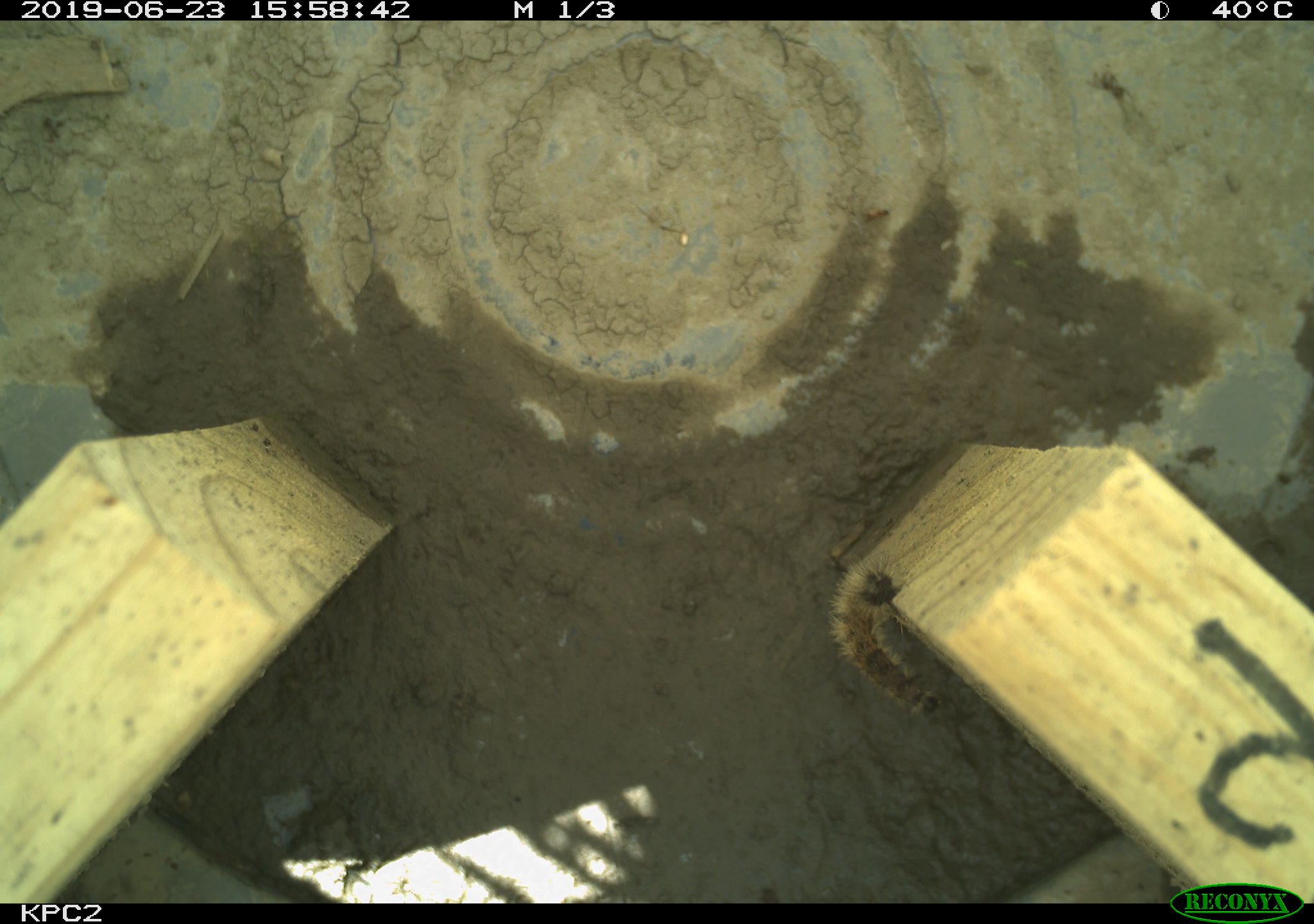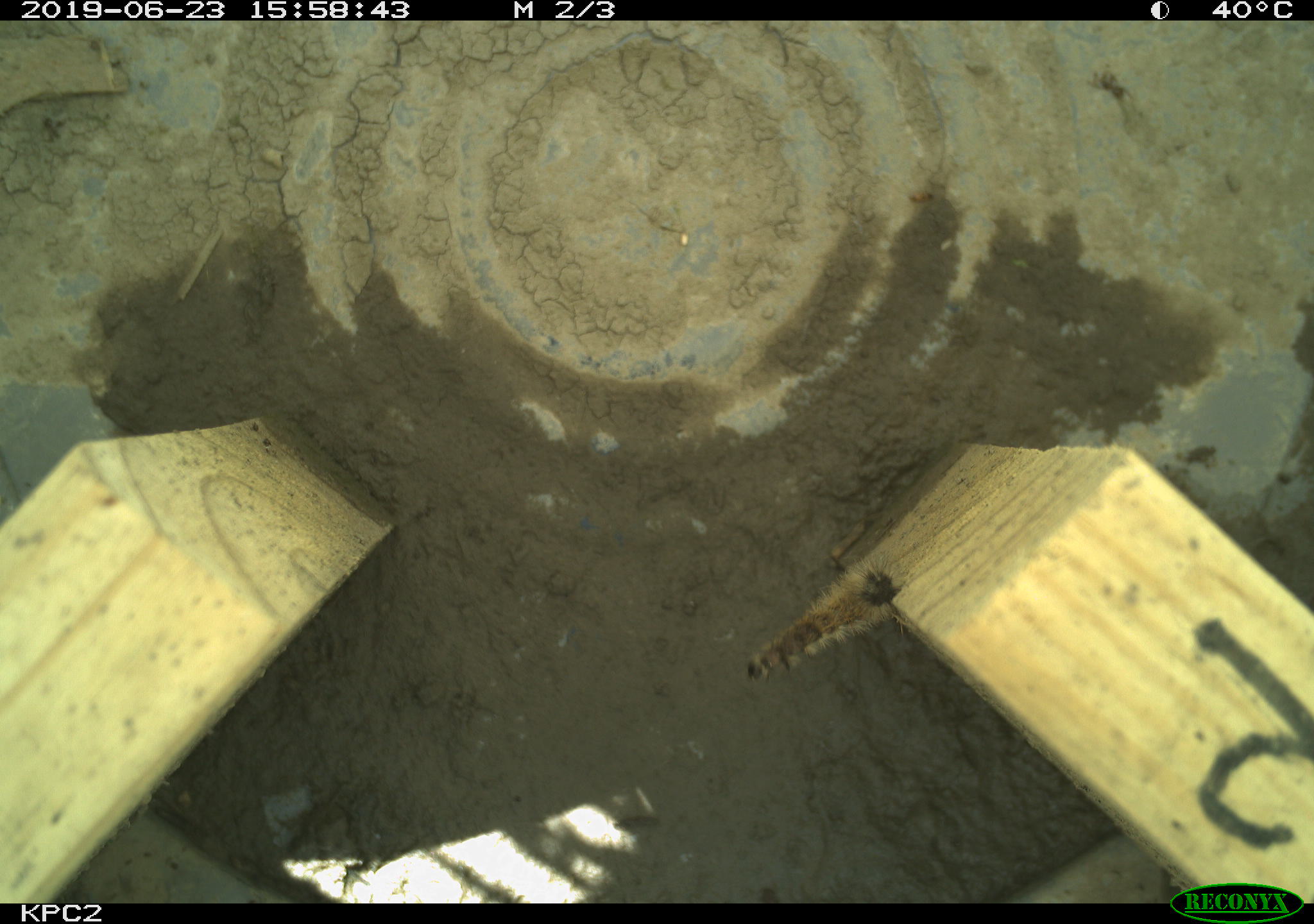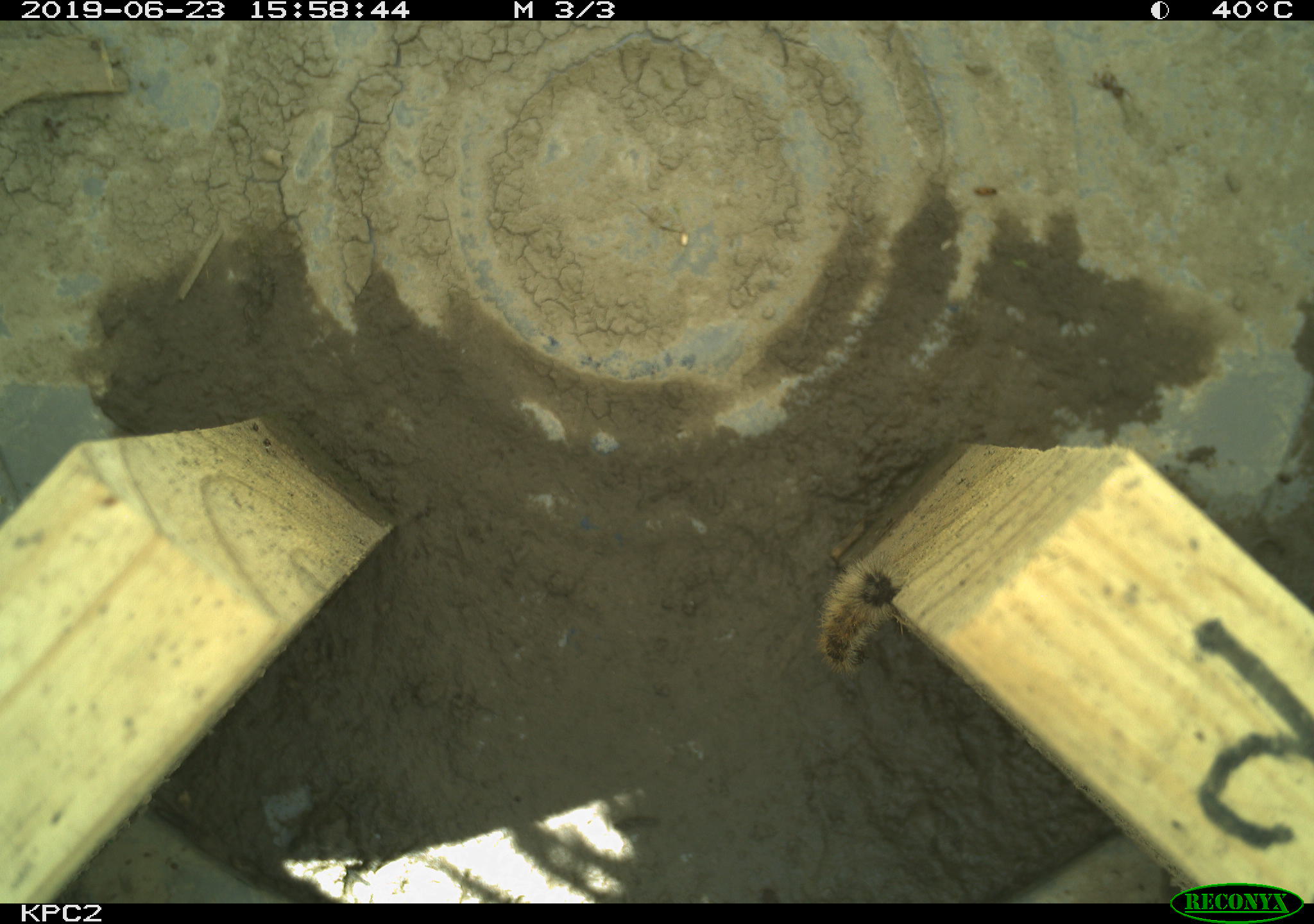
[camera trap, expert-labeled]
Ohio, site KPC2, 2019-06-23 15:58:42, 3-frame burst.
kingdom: Animalia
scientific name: Animalia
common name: animal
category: invertebrate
Invertebrate (animal) (Animalia).